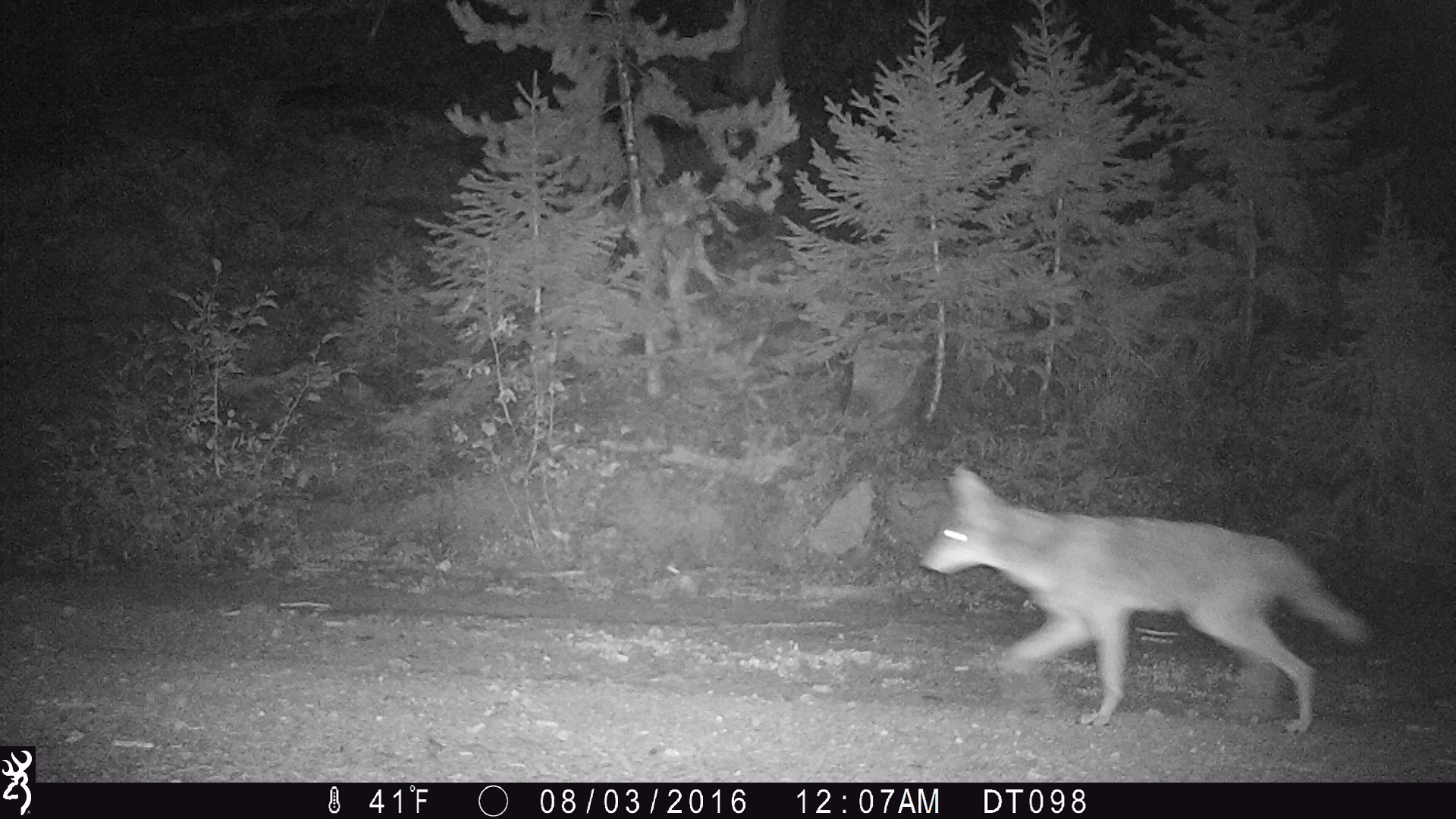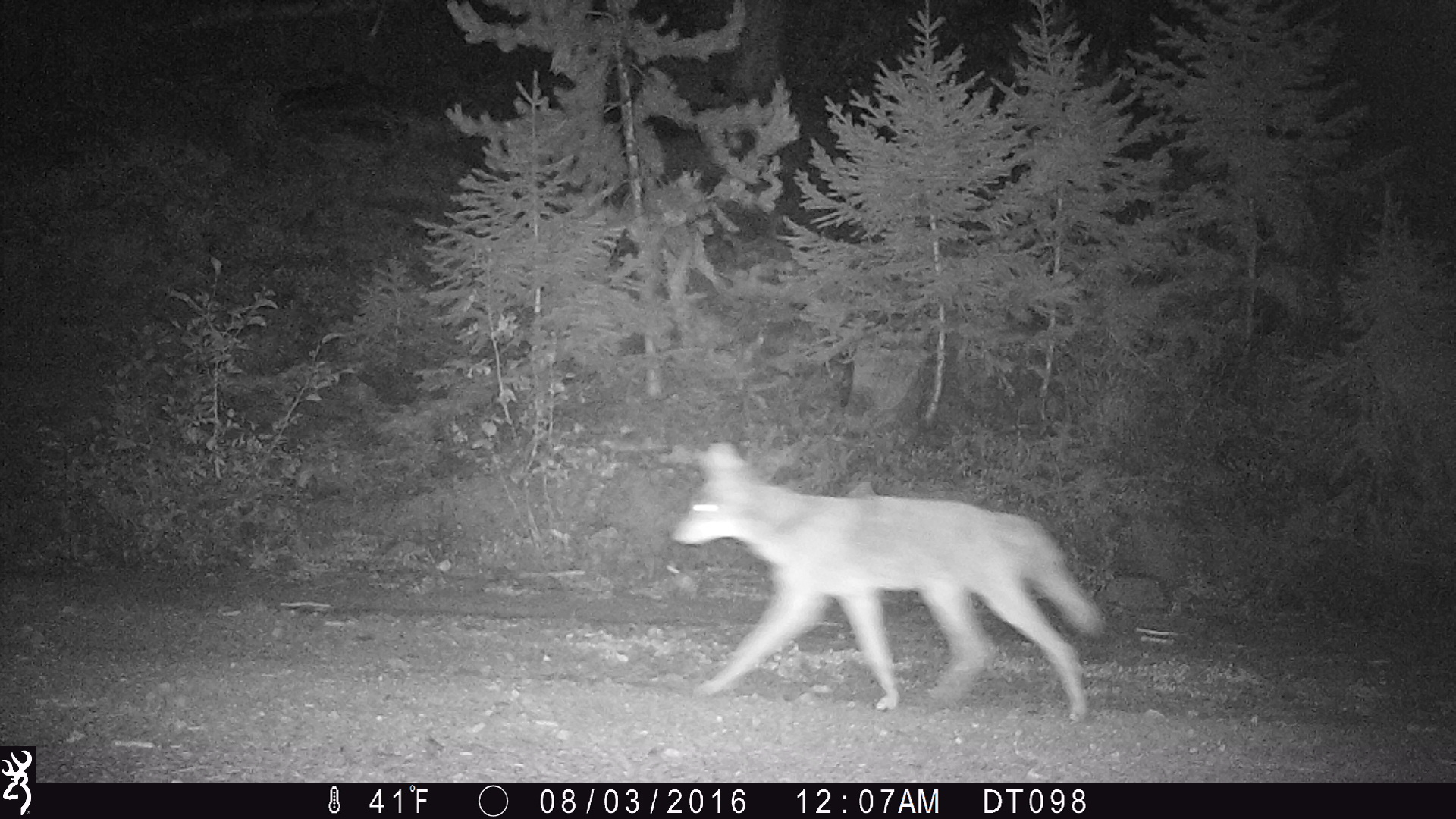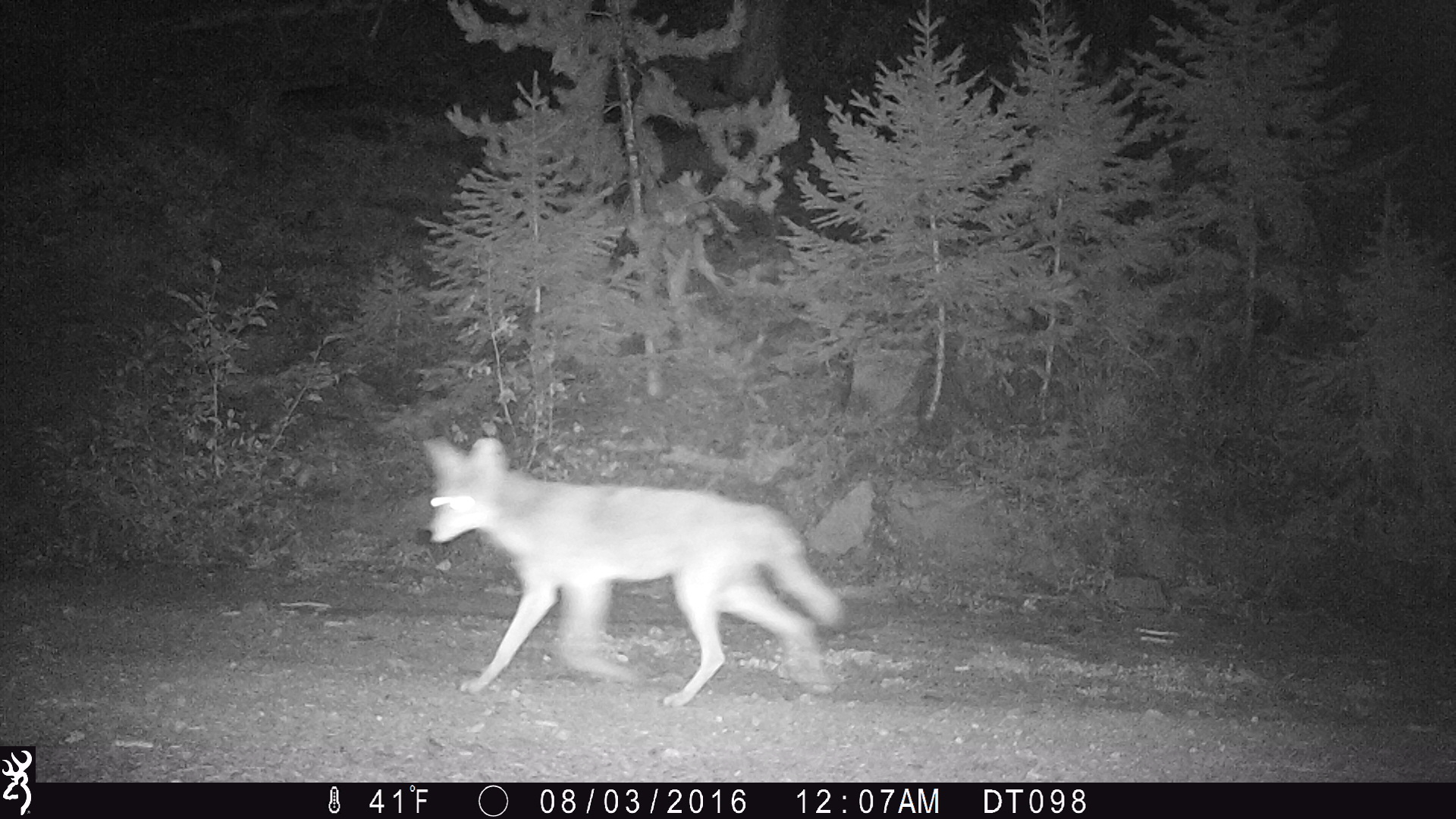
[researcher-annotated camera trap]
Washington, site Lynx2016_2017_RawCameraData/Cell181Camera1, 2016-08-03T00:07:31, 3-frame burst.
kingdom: Animalia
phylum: Chordata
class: Mammalia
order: Carnivora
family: Canidae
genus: Canis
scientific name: Canis latrans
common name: coyote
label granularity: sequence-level